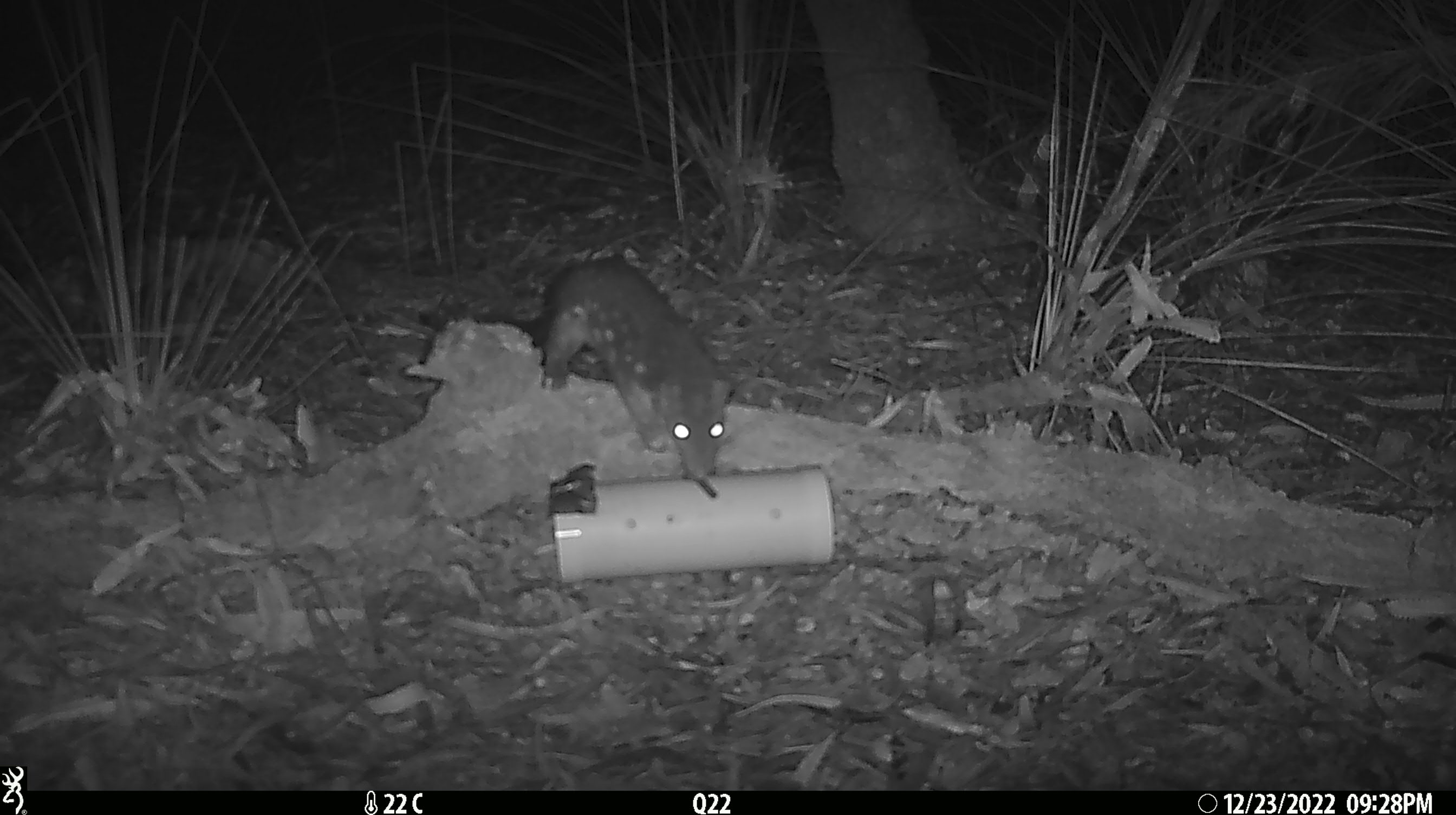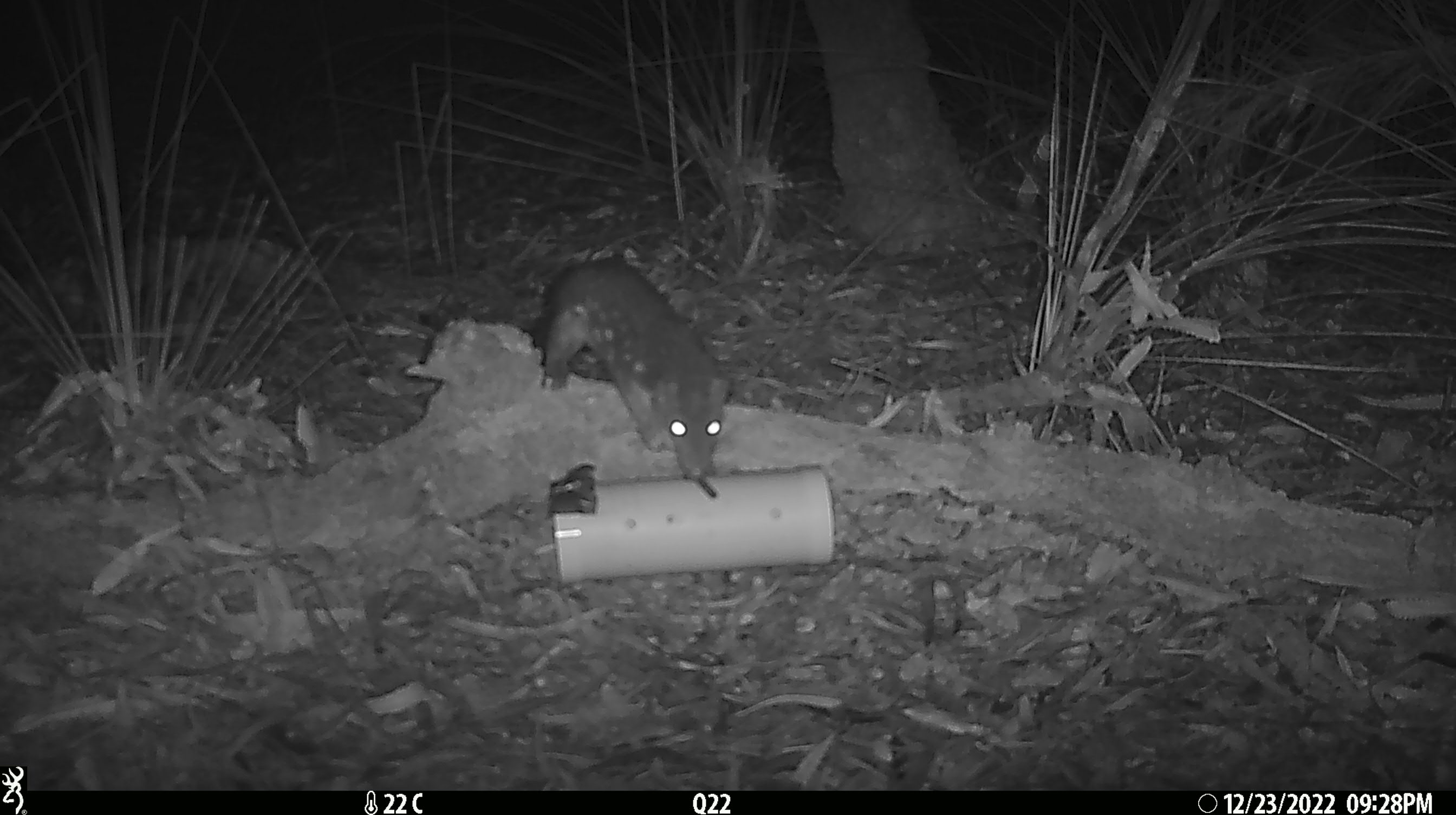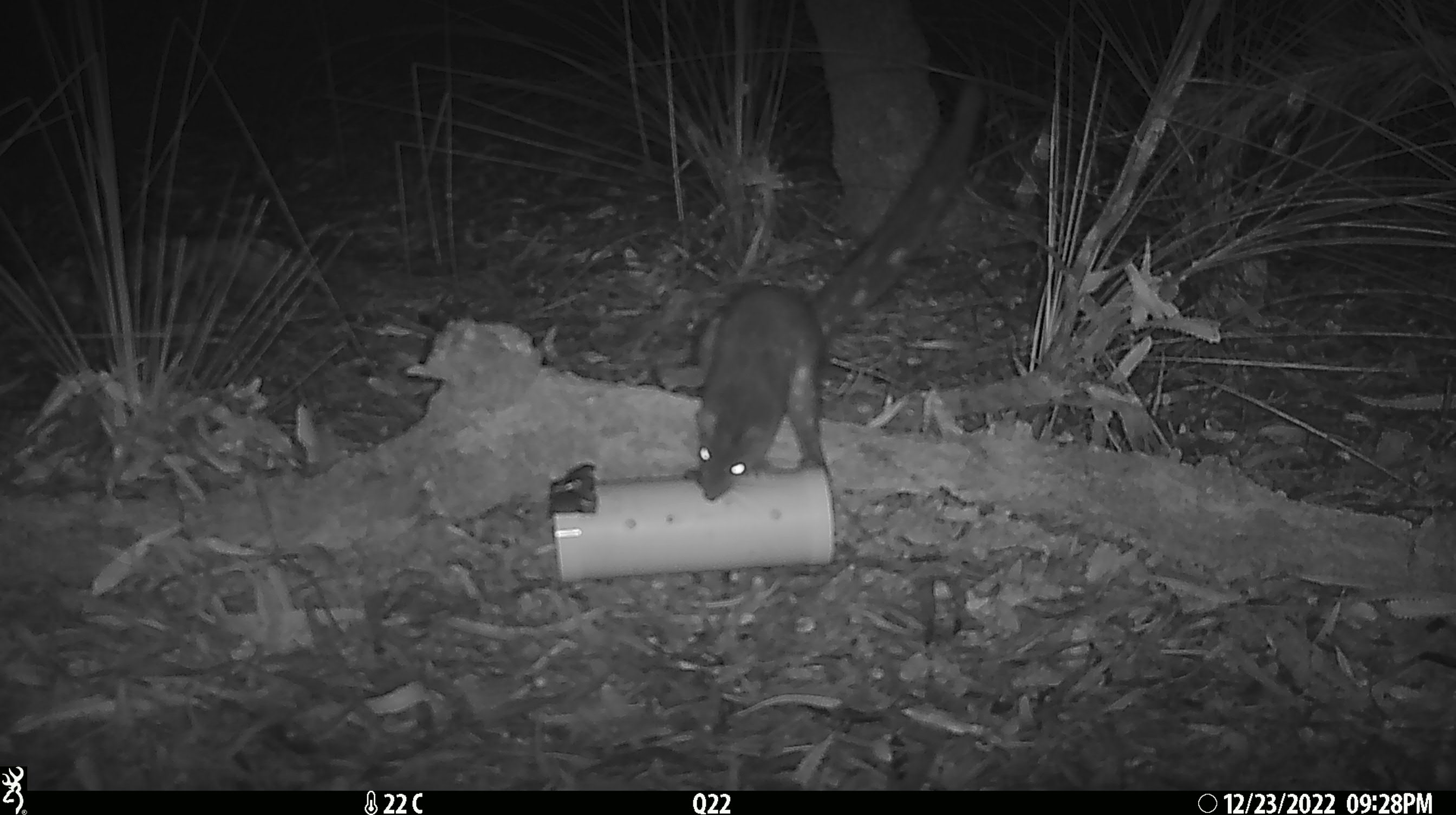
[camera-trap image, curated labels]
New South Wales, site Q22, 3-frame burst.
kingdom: Animalia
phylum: Chordata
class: Mammalia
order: Dasyuromorphia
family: Dasyuridae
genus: Dasyurus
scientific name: Dasyurus maculatus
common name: spotted-tailed quoll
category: quoll